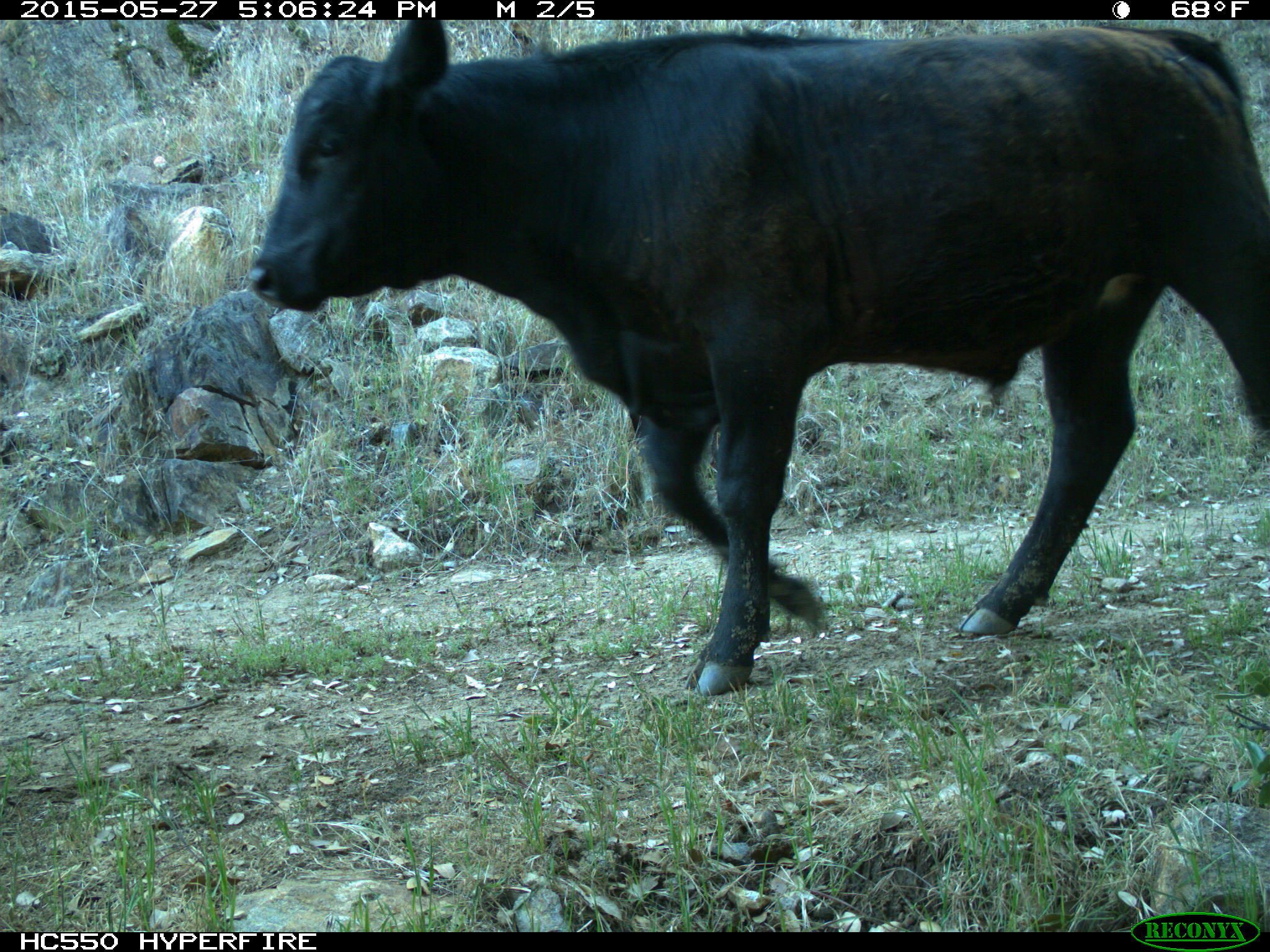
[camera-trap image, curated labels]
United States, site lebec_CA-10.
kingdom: Animalia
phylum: Chordata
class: Mammalia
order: Artiodactyla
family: Bovidae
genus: Bos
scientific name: Bos taurus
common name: domestic cow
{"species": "Bos taurus (domestic cow)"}